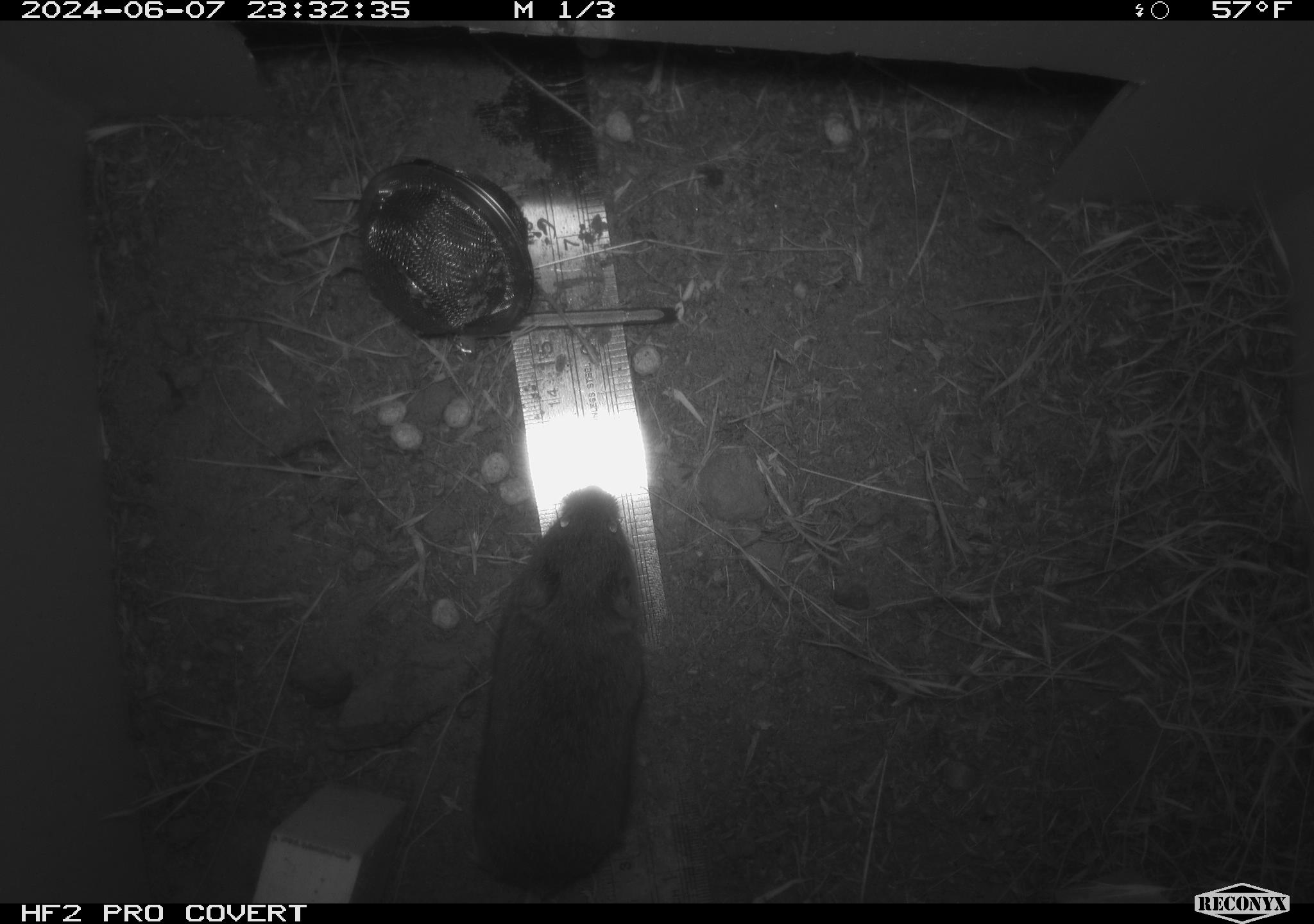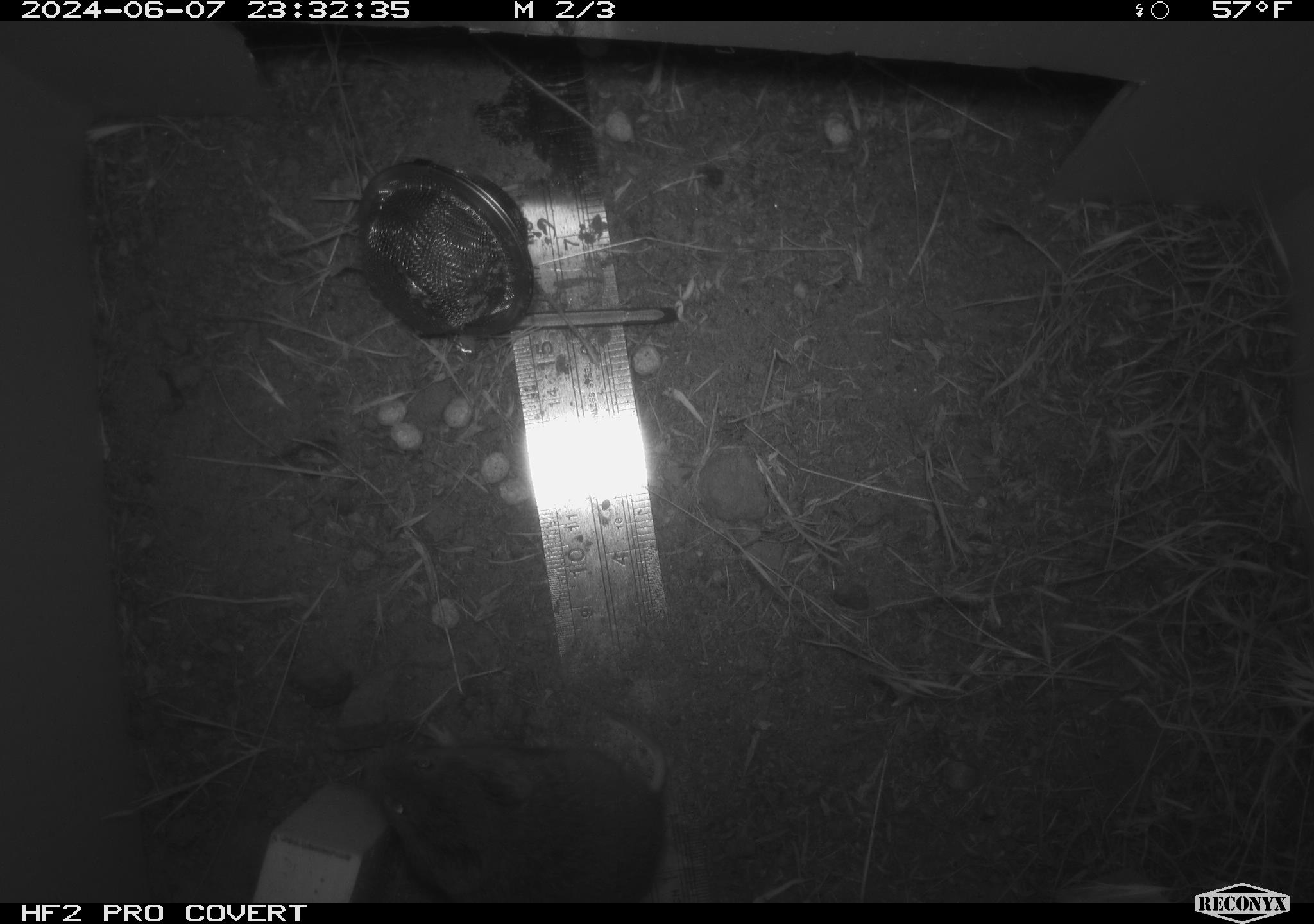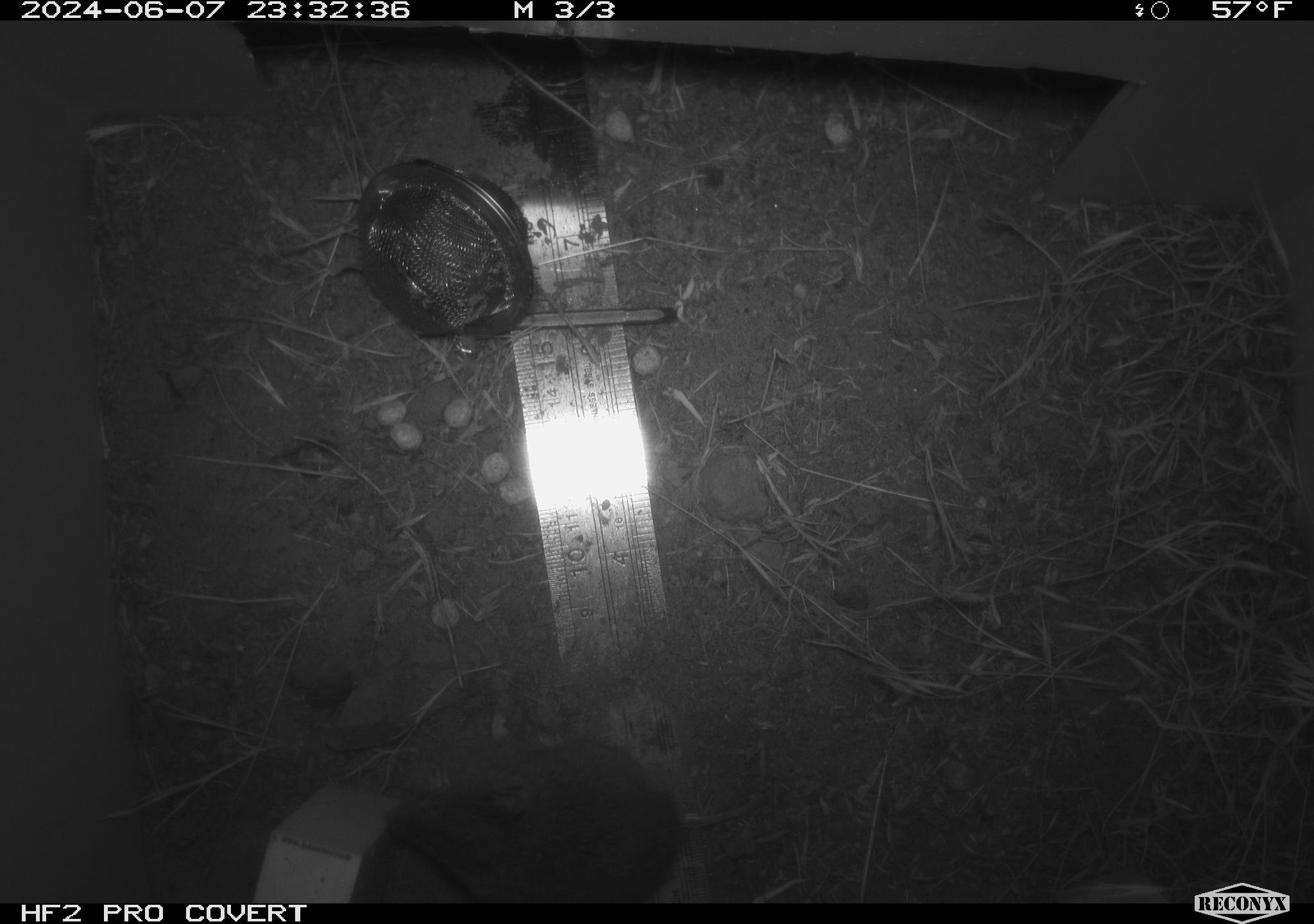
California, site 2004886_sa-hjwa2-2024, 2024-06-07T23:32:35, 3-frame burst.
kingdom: Animalia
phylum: Chordata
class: Mammalia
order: Rodentia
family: Cricetidae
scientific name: Cricetidae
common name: hamsters, voles, lemmings, and allies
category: cricetidae family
Cricetidae family (hamsters, voles, lemmings, and allies) (Cricetidae).